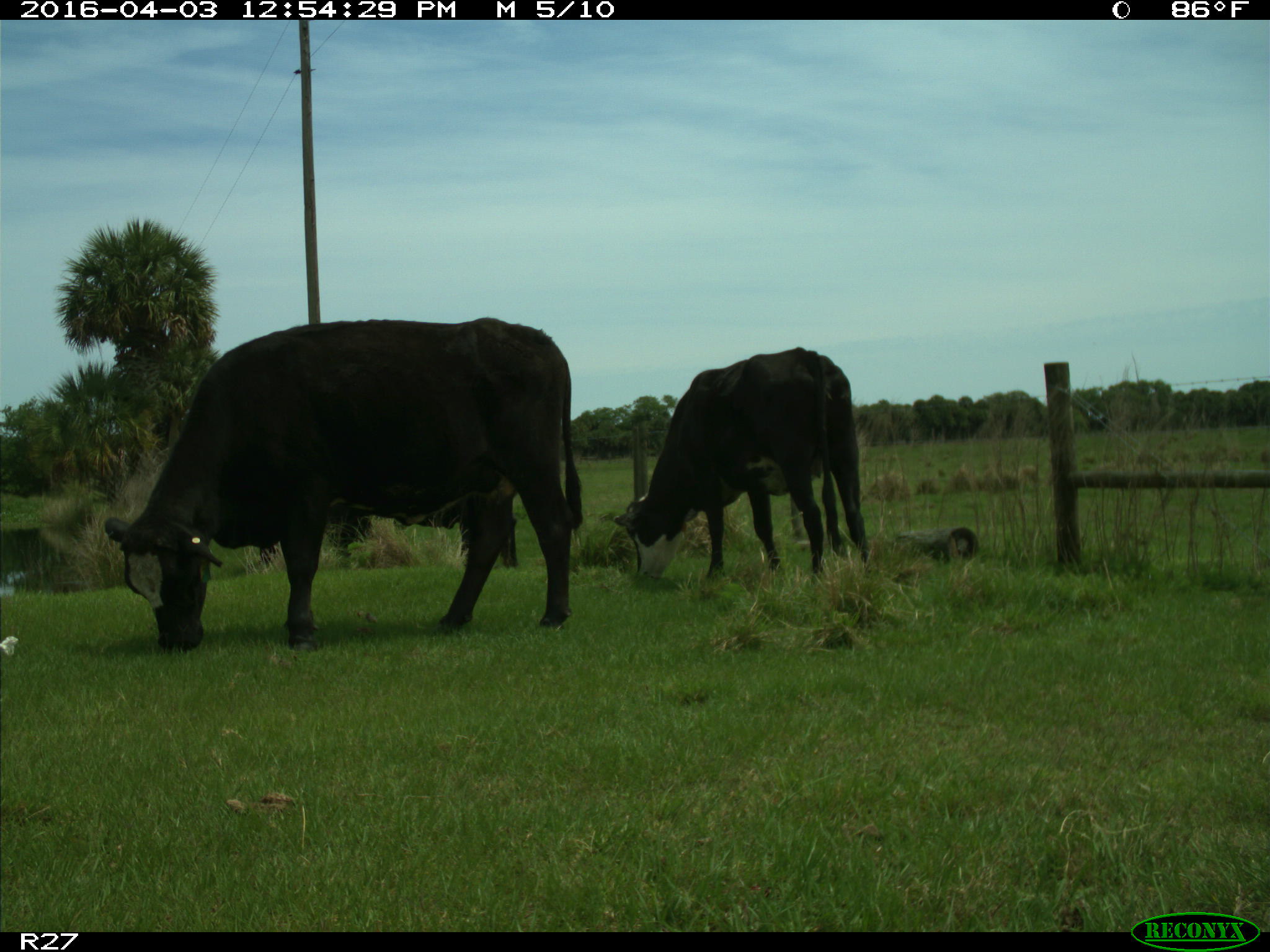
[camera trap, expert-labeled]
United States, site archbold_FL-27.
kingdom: Animalia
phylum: Chordata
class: Mammalia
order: Artiodactyla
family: Bovidae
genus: Bos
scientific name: Bos taurus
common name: domestic cow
Bos taurus (domestic cow).